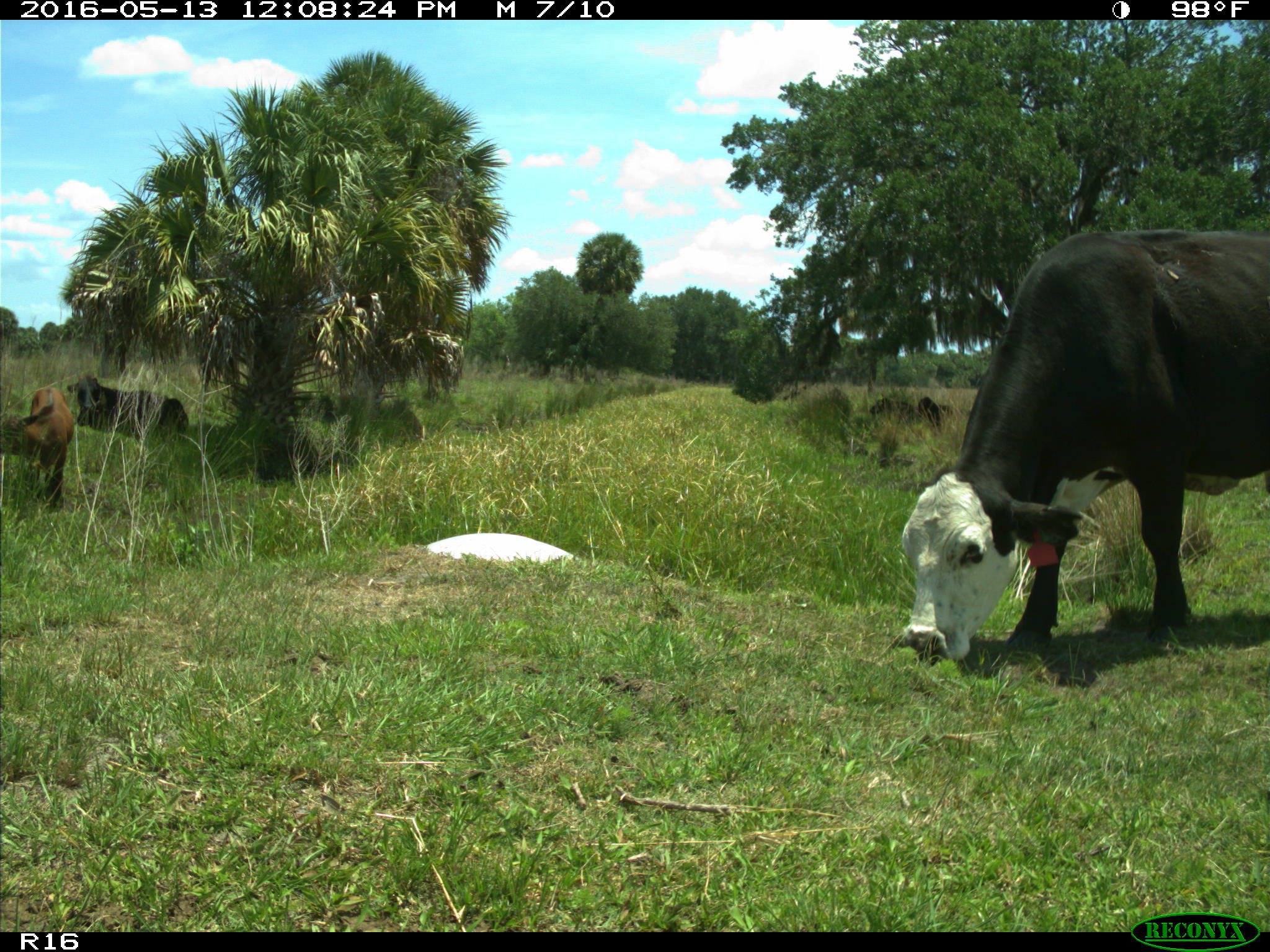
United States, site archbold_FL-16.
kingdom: Animalia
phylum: Chordata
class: Mammalia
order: Artiodactyla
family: Bovidae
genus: Bos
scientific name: Bos taurus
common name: domestic cow